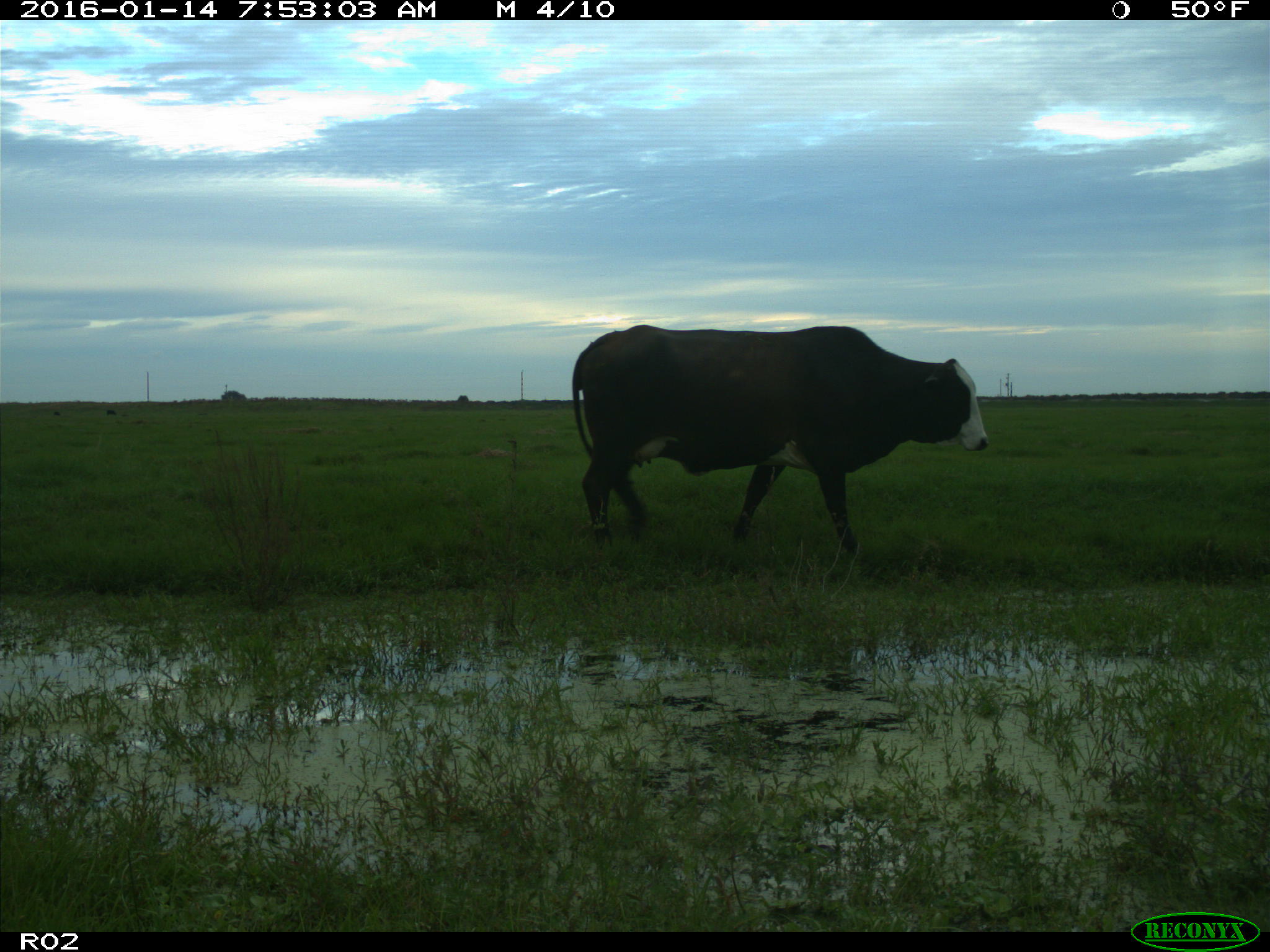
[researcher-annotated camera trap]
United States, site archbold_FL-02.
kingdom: Animalia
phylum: Chordata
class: Mammalia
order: Artiodactyla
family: Bovidae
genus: Bos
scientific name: Bos taurus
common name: domestic cow